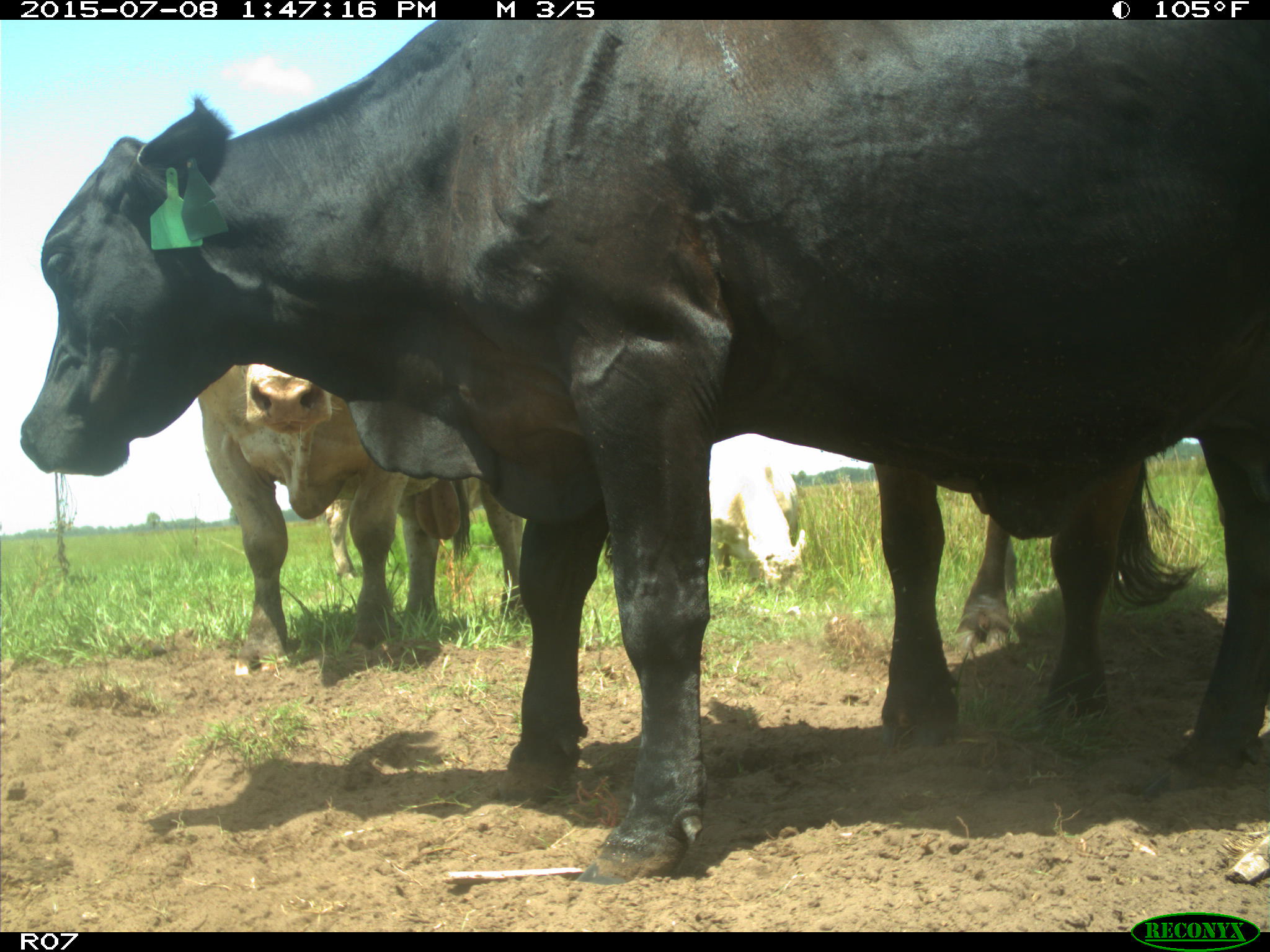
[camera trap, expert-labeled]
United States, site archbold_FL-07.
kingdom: Animalia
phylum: Chordata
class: Mammalia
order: Artiodactyla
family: Bovidae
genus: Bos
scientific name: Bos taurus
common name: domestic cow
Bos taurus (domestic cow).